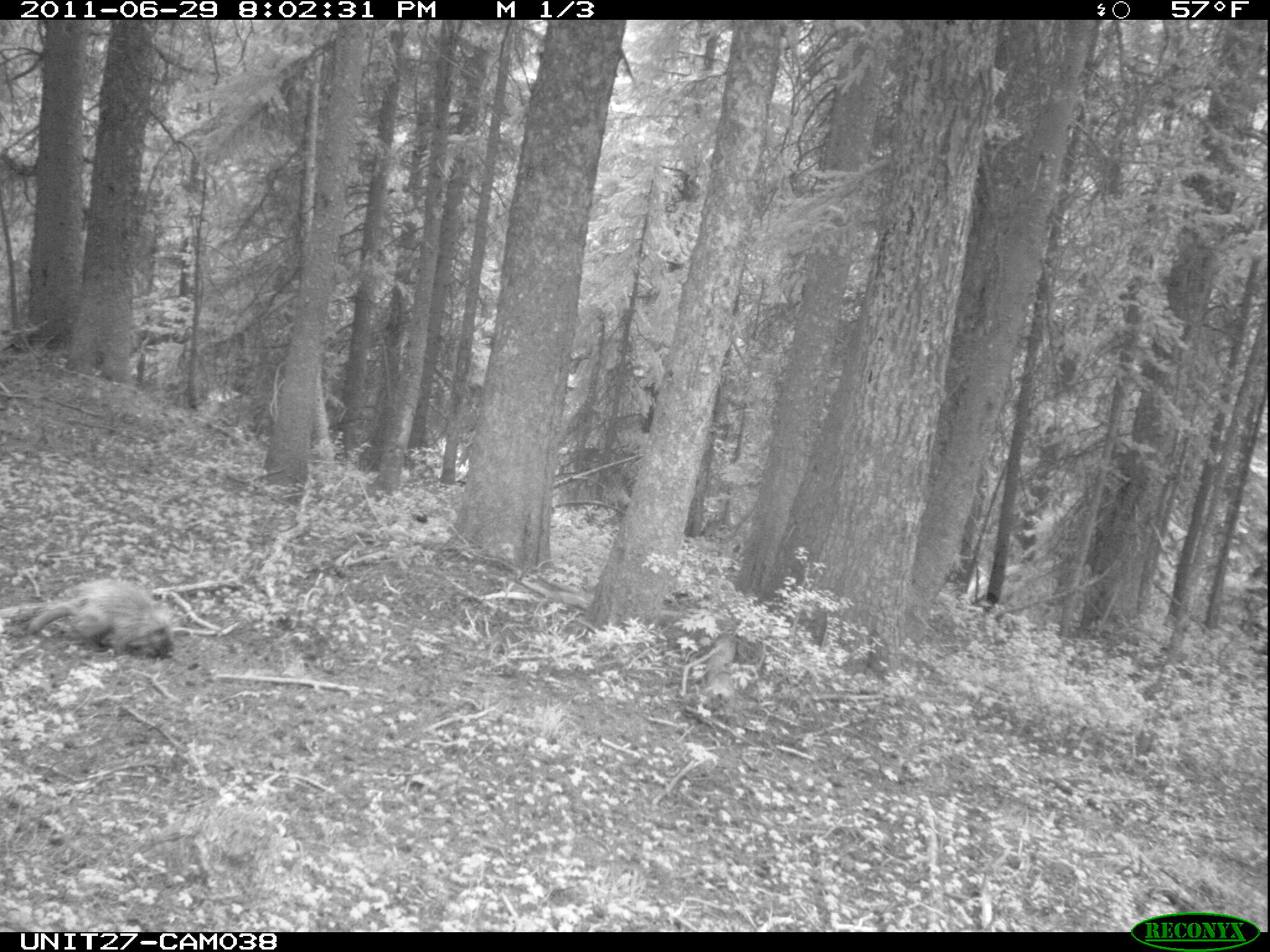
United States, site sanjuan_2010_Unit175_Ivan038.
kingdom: Animalia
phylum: Chordata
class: Mammalia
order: Rodentia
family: Erethizontidae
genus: Erethizon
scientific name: Erethizon dorsatum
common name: north american porcupine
Erethizon dorsatum (north american porcupine).